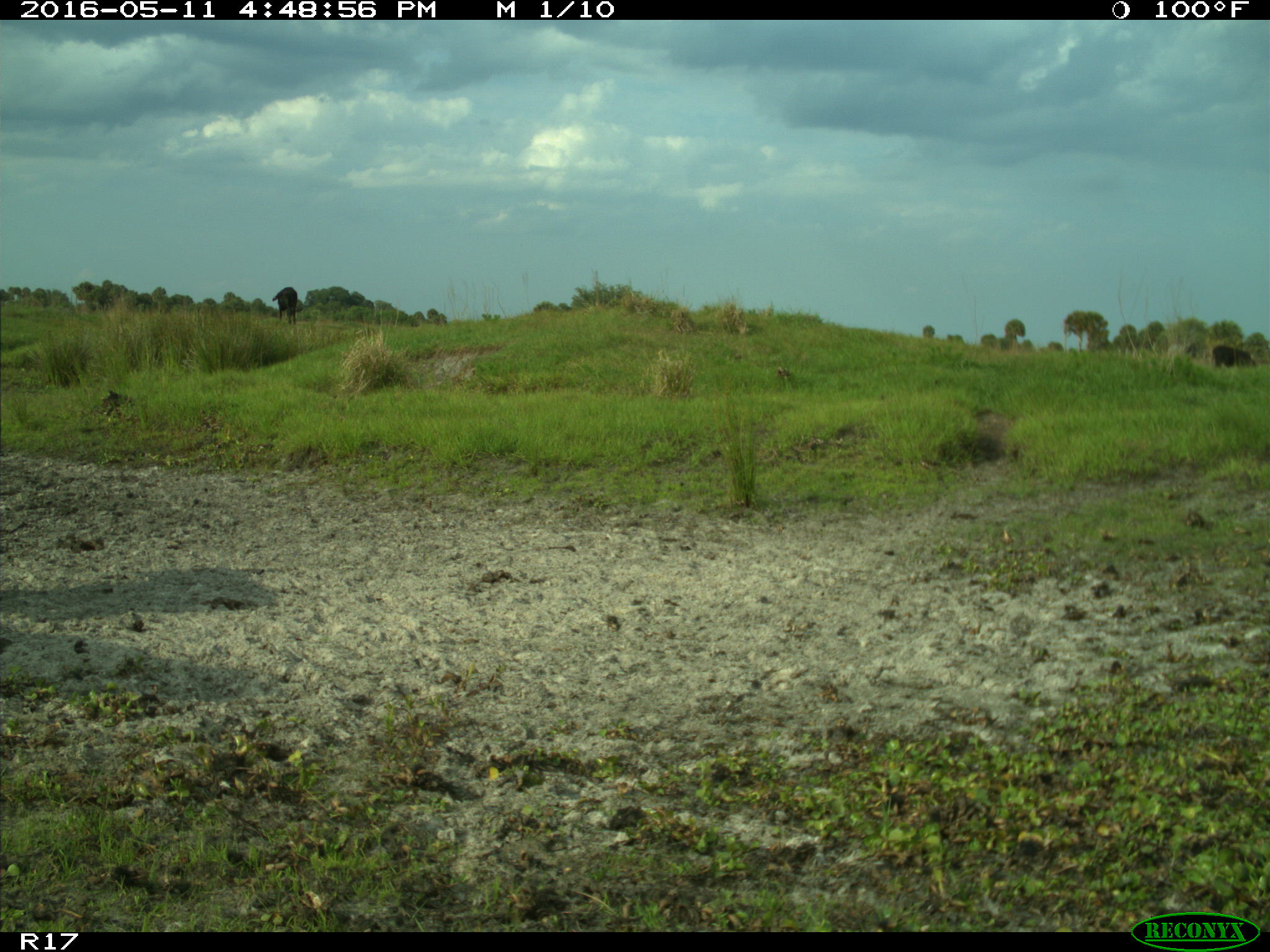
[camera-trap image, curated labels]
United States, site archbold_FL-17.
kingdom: Animalia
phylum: Chordata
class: Mammalia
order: Artiodactyla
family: Bovidae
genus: Bos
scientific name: Bos taurus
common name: domestic cow